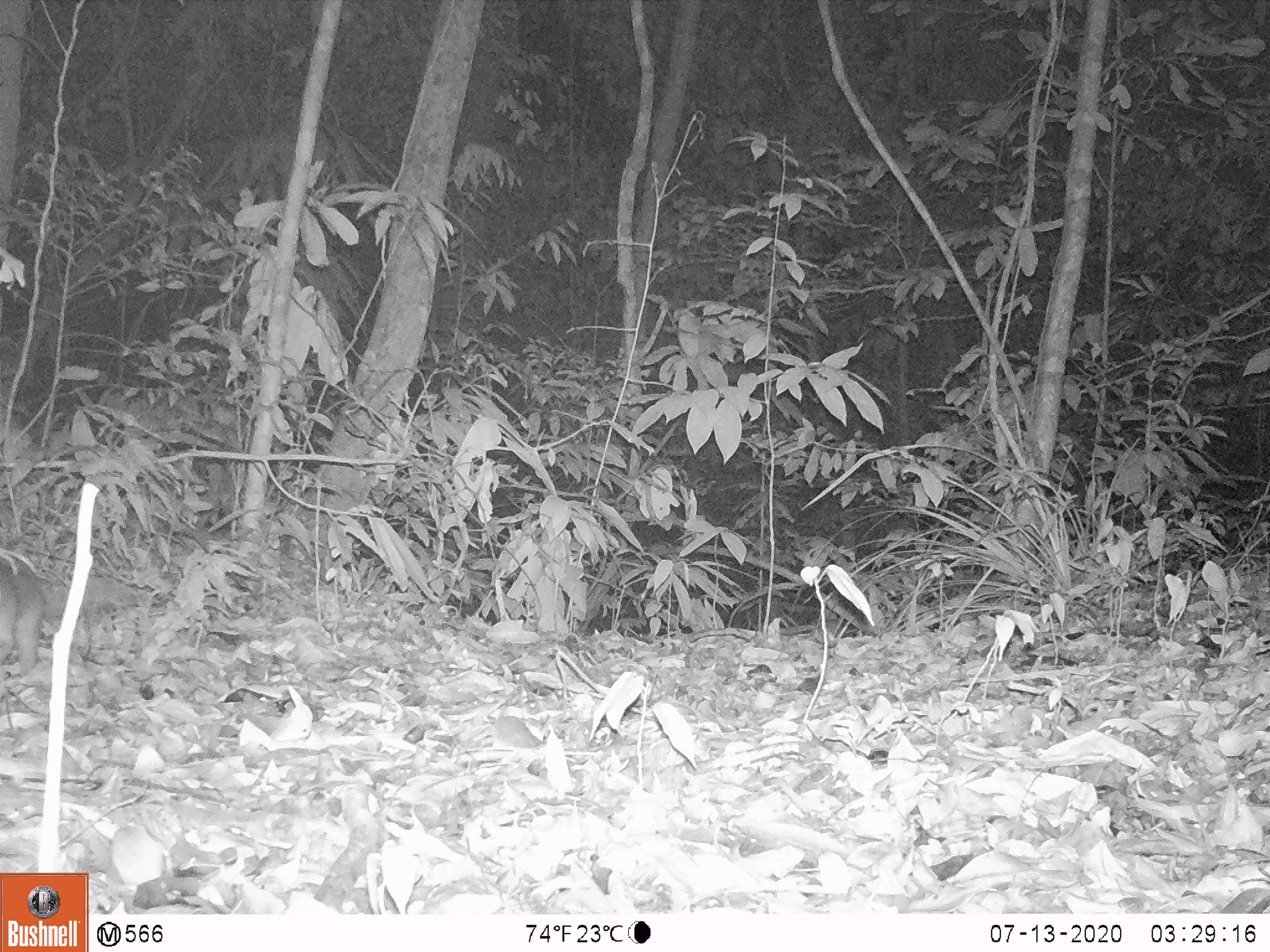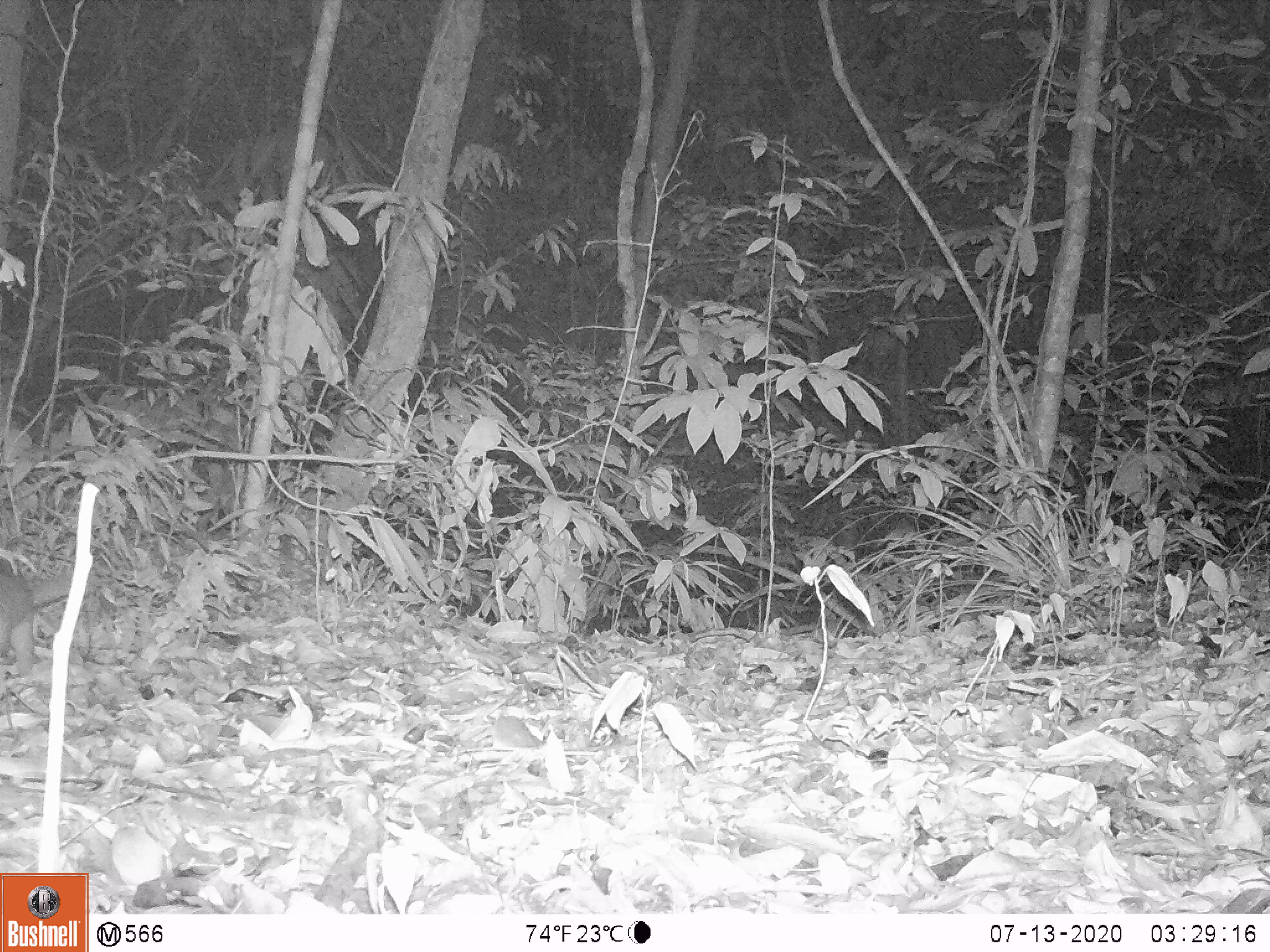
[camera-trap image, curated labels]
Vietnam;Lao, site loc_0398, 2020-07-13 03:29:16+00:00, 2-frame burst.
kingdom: Animalia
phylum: Chordata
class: Mammalia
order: Carnivora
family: Mustelidae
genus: Melogale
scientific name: Melogale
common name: ferret badger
Ferret badger (Melogale). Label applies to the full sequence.